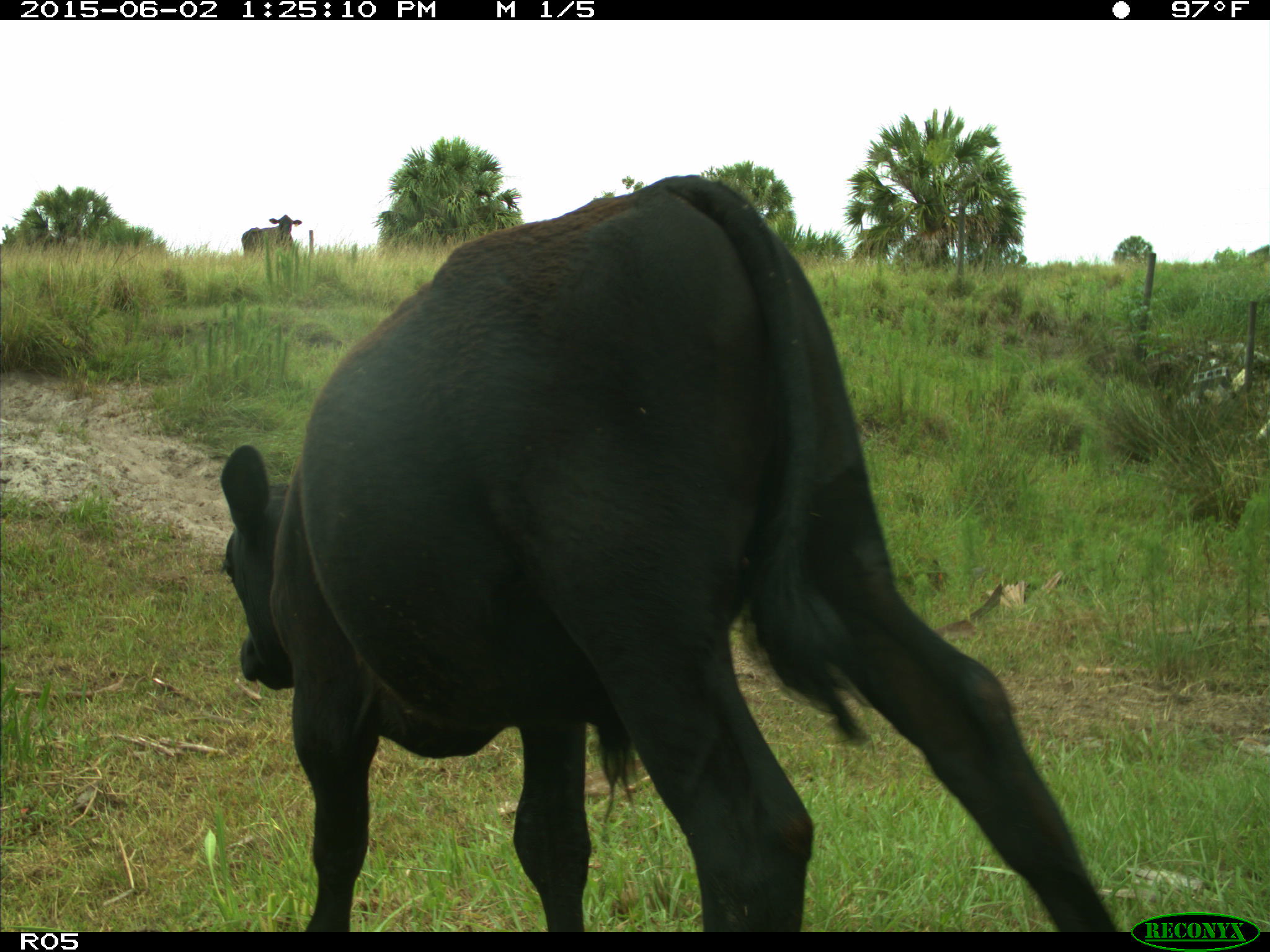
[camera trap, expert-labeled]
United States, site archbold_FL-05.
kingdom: Animalia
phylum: Chordata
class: Mammalia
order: Artiodactyla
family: Bovidae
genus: Bos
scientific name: Bos taurus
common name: domestic cow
Bos taurus (domestic cow).